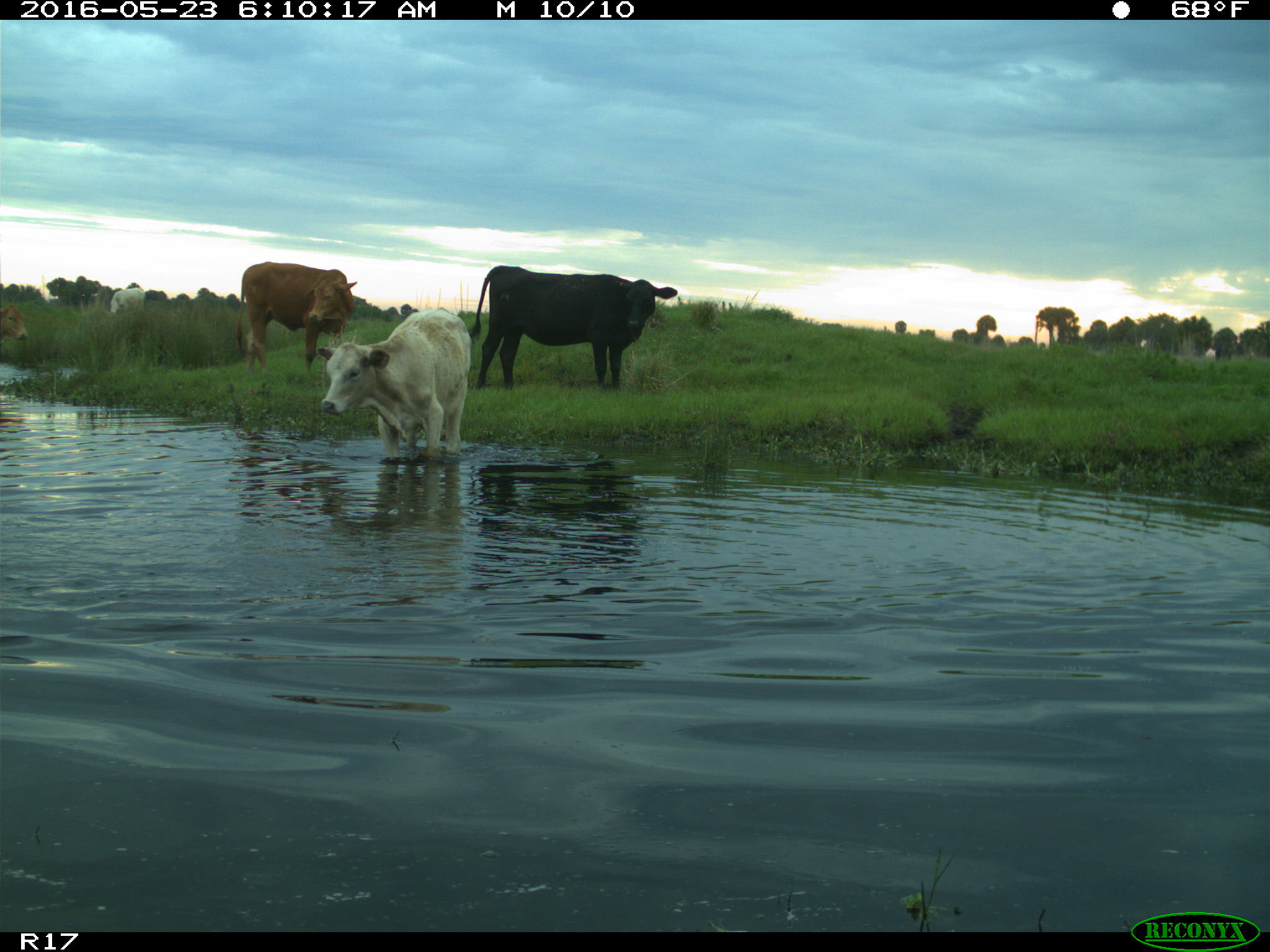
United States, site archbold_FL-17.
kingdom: Animalia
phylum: Chordata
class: Mammalia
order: Artiodactyla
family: Bovidae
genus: Bos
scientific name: Bos taurus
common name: domestic cow